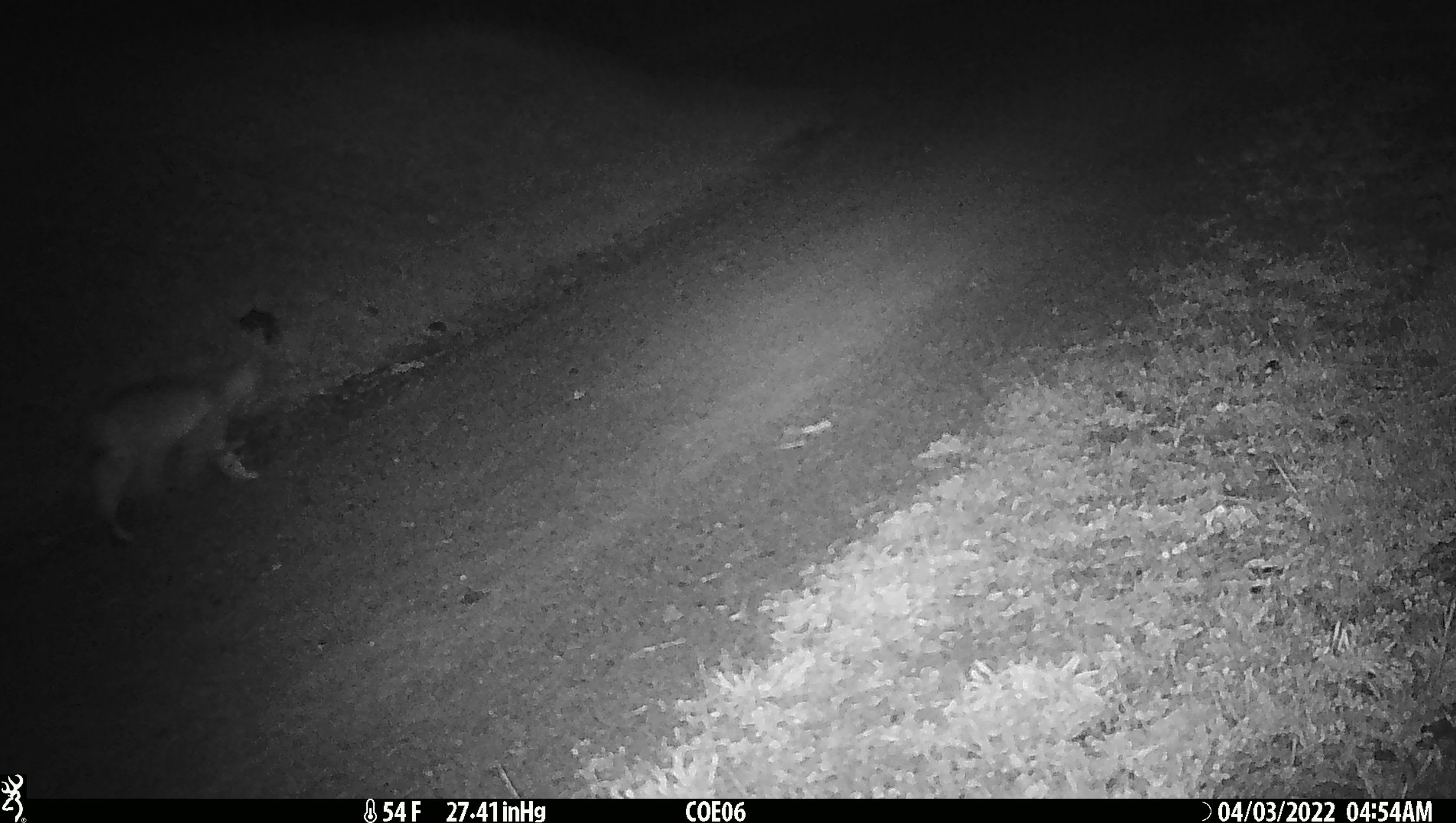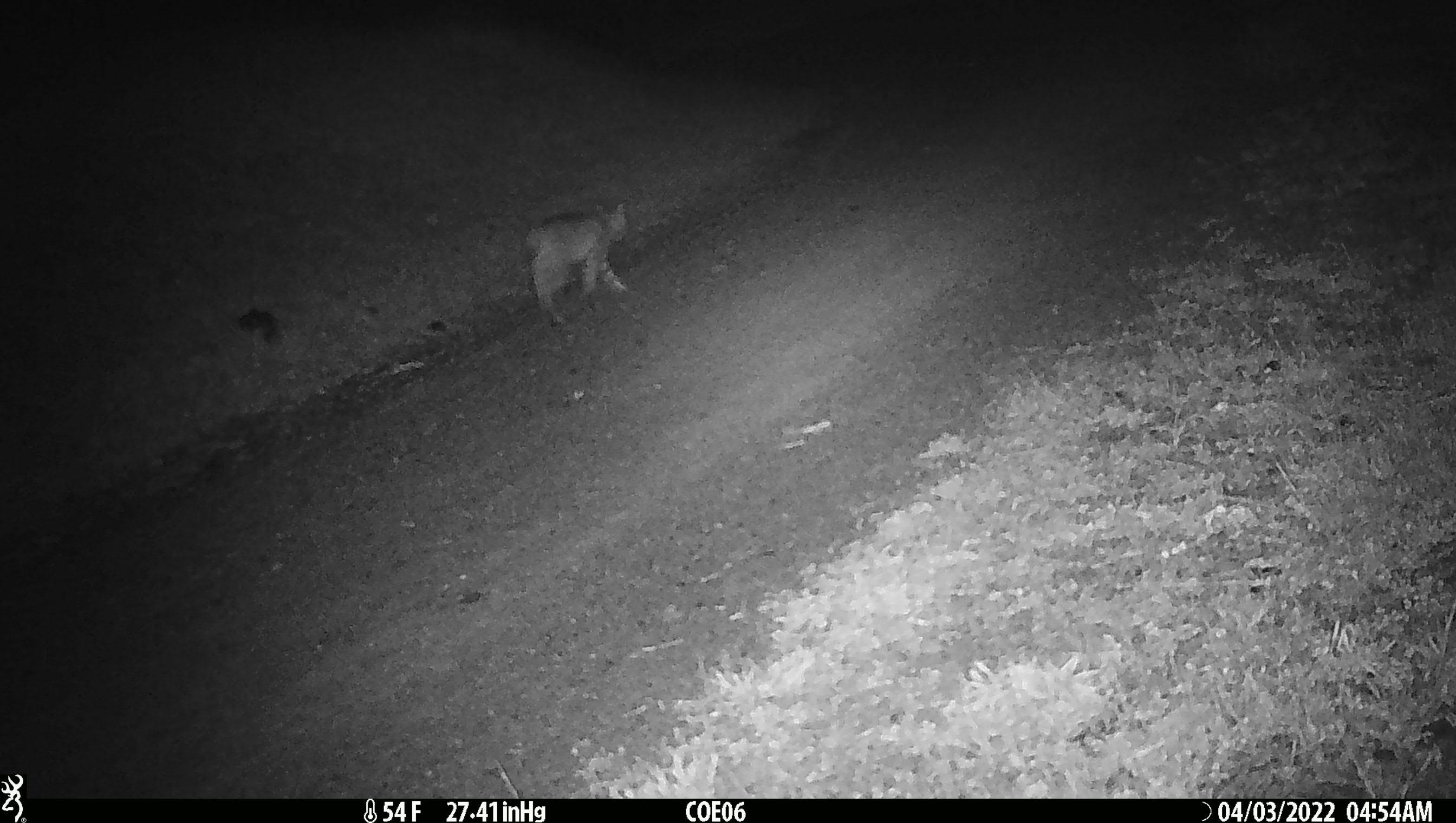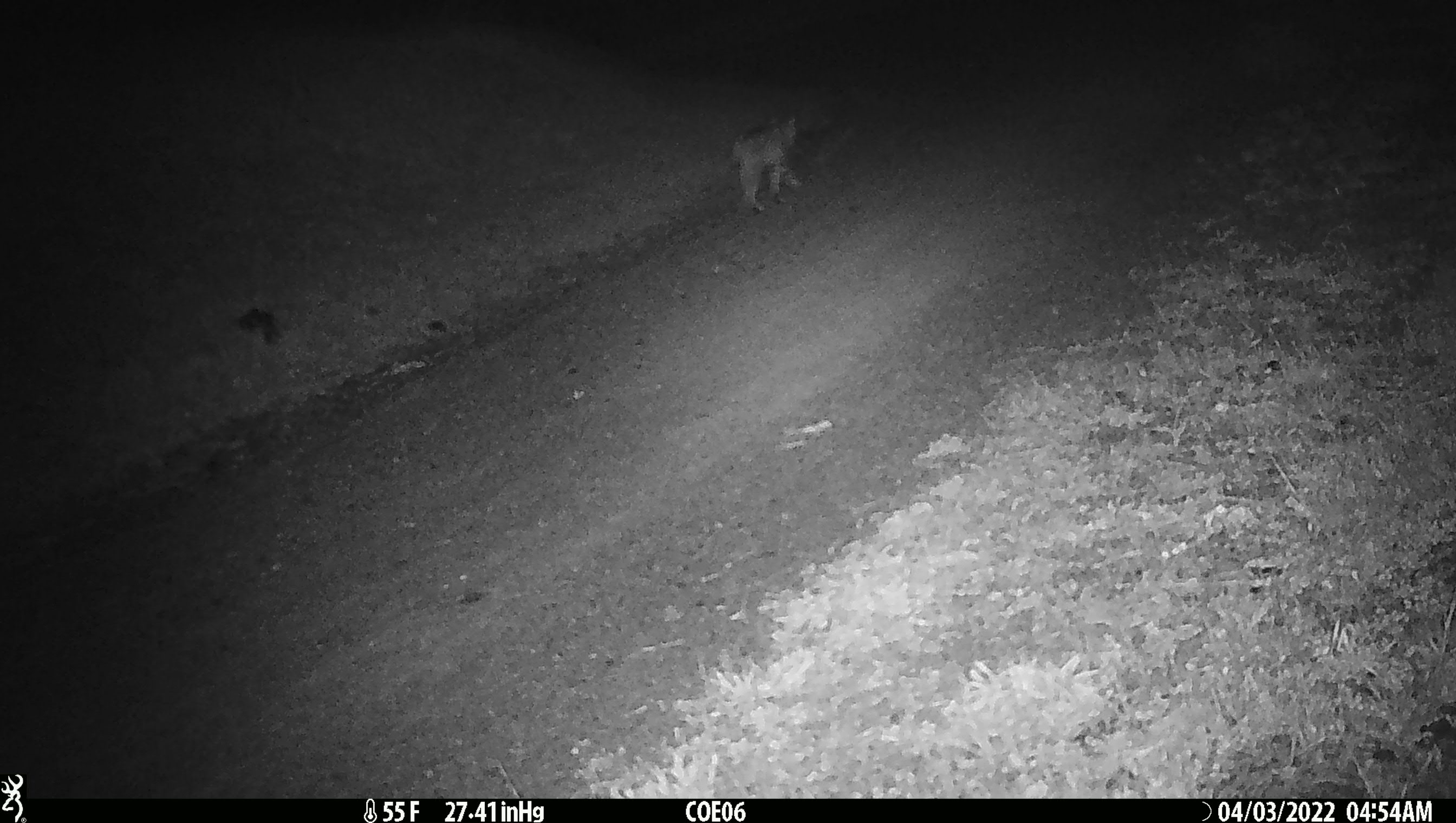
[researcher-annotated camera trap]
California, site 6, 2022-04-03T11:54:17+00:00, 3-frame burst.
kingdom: Animalia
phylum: Chordata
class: Mammalia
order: Carnivora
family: Felidae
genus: Lynx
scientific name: Lynx rufus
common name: bobcat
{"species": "bobcat (Lynx rufus)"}